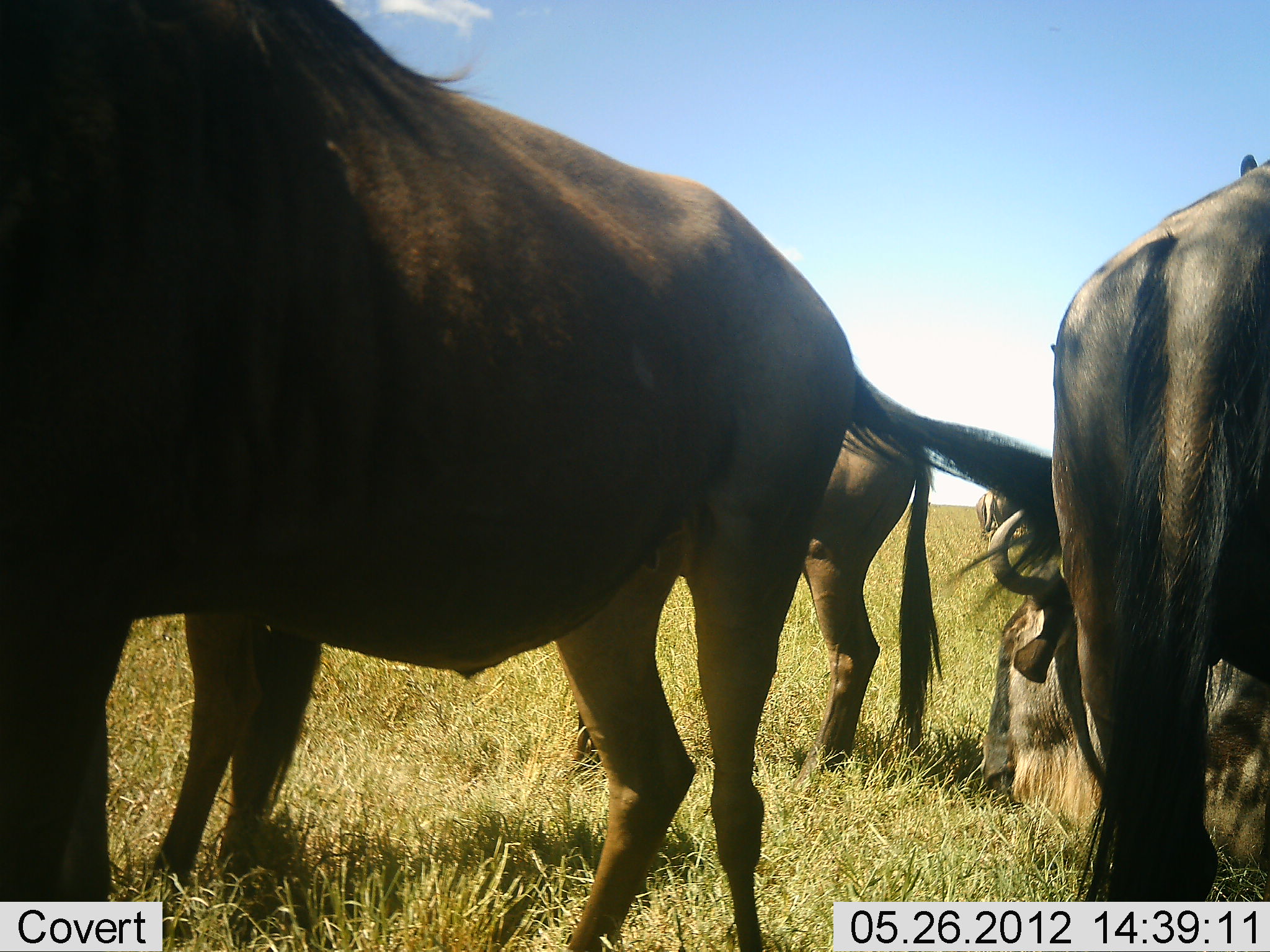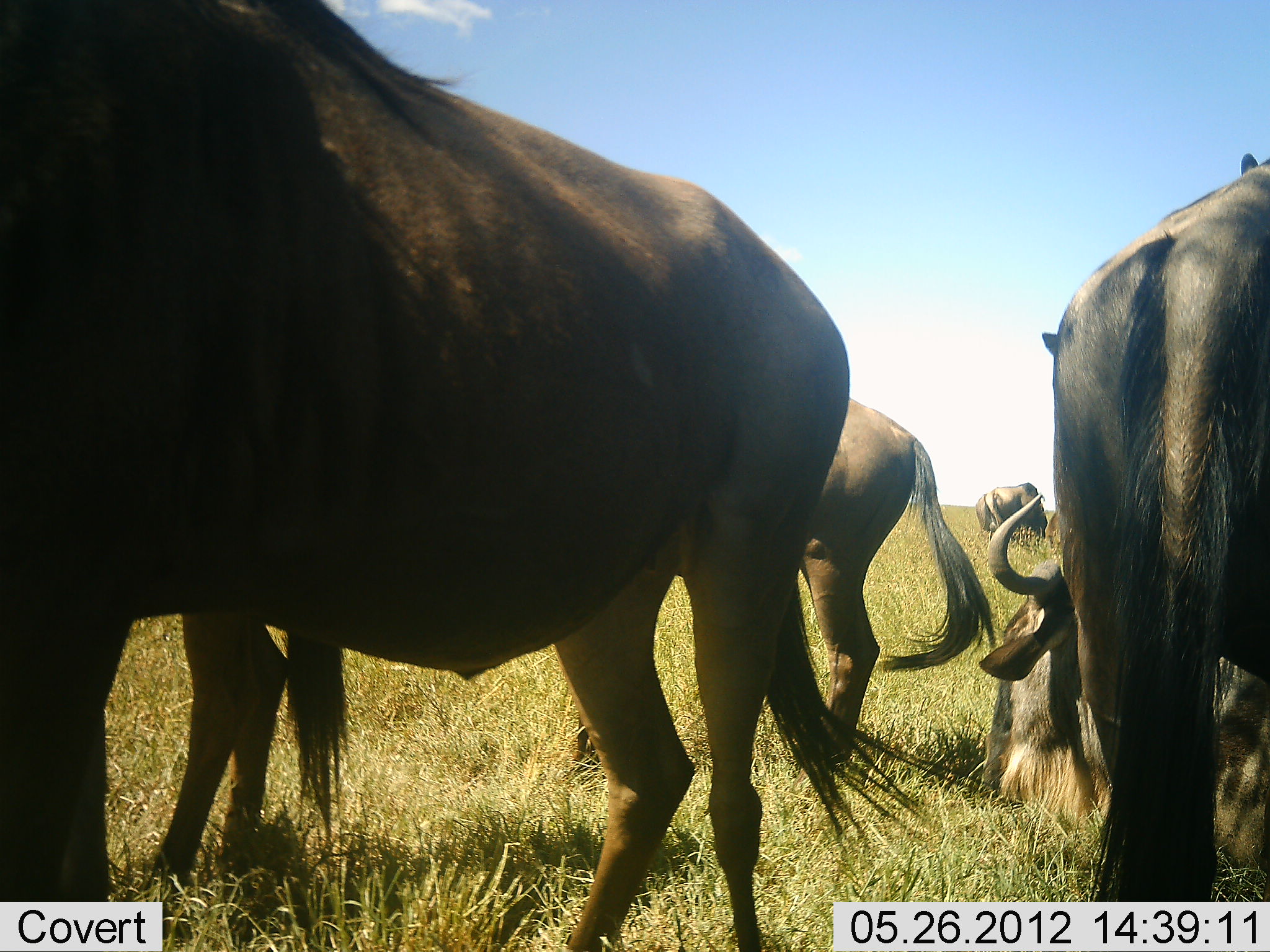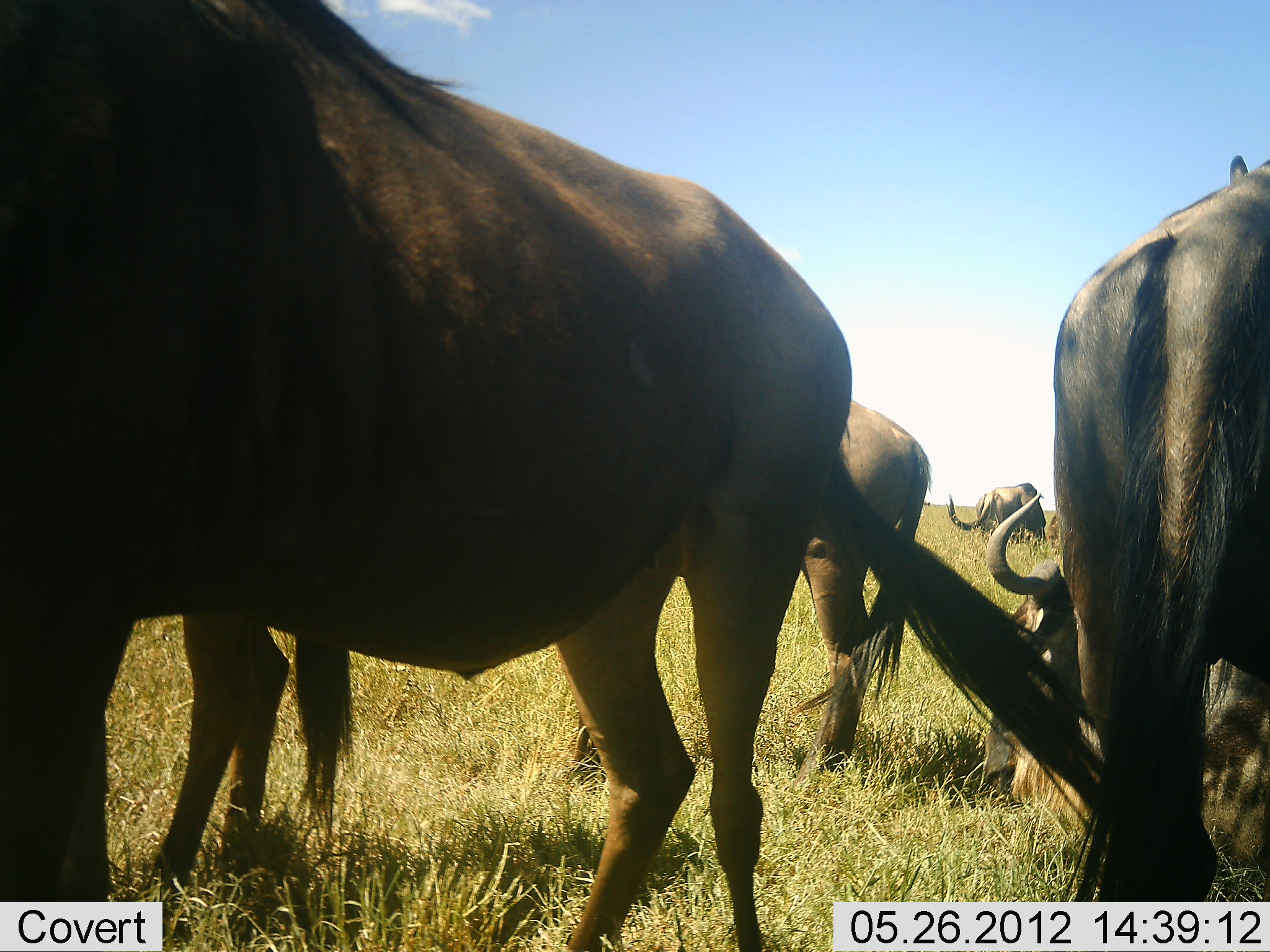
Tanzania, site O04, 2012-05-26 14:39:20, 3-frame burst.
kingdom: Animalia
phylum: Chordata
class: Mammalia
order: Artiodactyla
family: Bovidae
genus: Connochaetes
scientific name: Connochaetes taurinus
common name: blue wildebeest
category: wildebeest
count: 5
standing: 80%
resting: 70%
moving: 0%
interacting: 0%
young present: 0%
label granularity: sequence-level